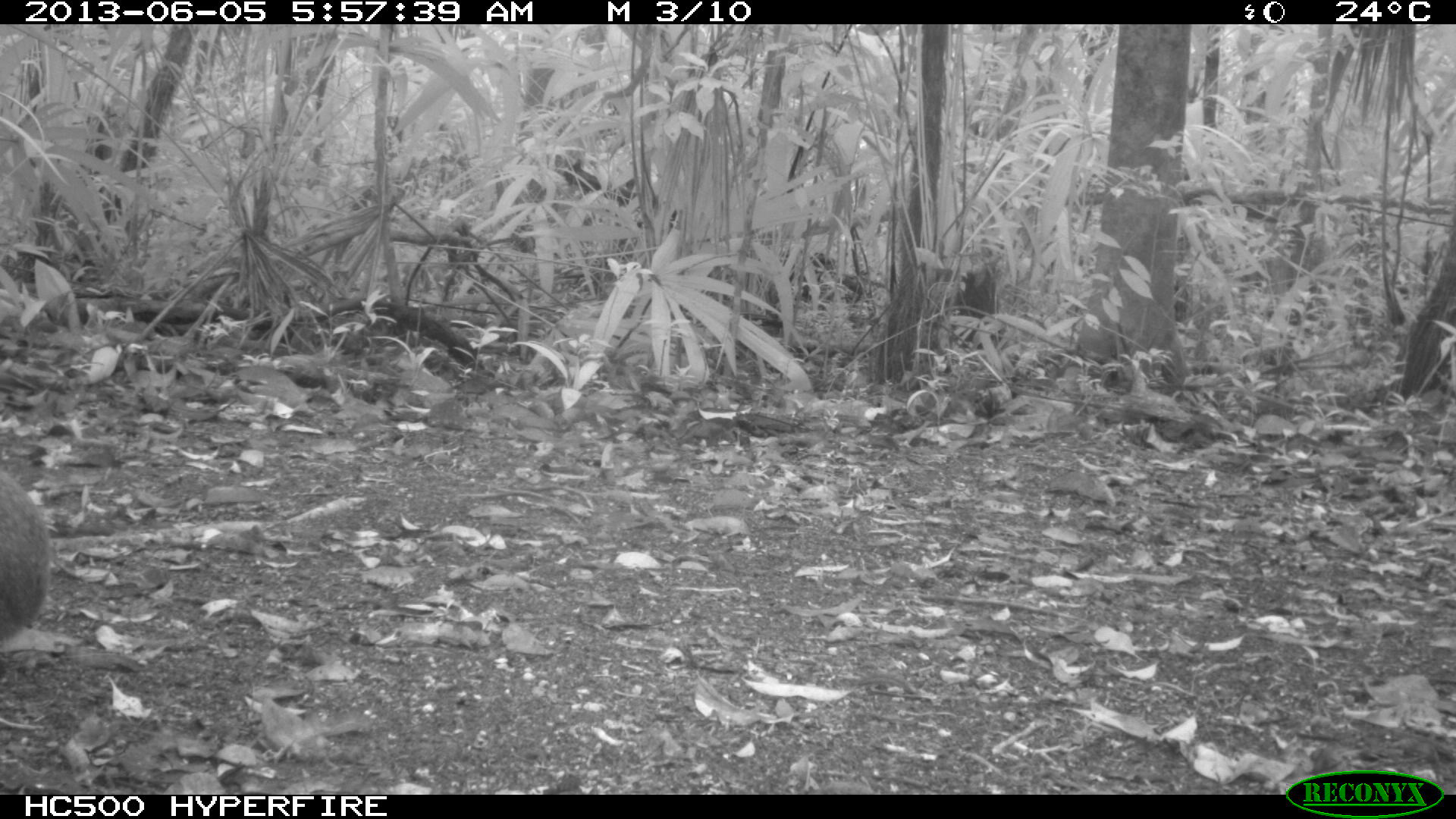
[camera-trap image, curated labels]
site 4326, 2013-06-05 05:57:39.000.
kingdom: Animalia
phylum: Chordata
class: Mammalia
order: Rodentia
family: Dasyproctidae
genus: Dasyprocta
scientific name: Dasyprocta punctata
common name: central american agouti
Dasyprocta punctata (central american agouti), count 1.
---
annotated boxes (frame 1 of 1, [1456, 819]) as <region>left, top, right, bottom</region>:
dasyprocta punctata: <region>0, 465, 55, 640</region>